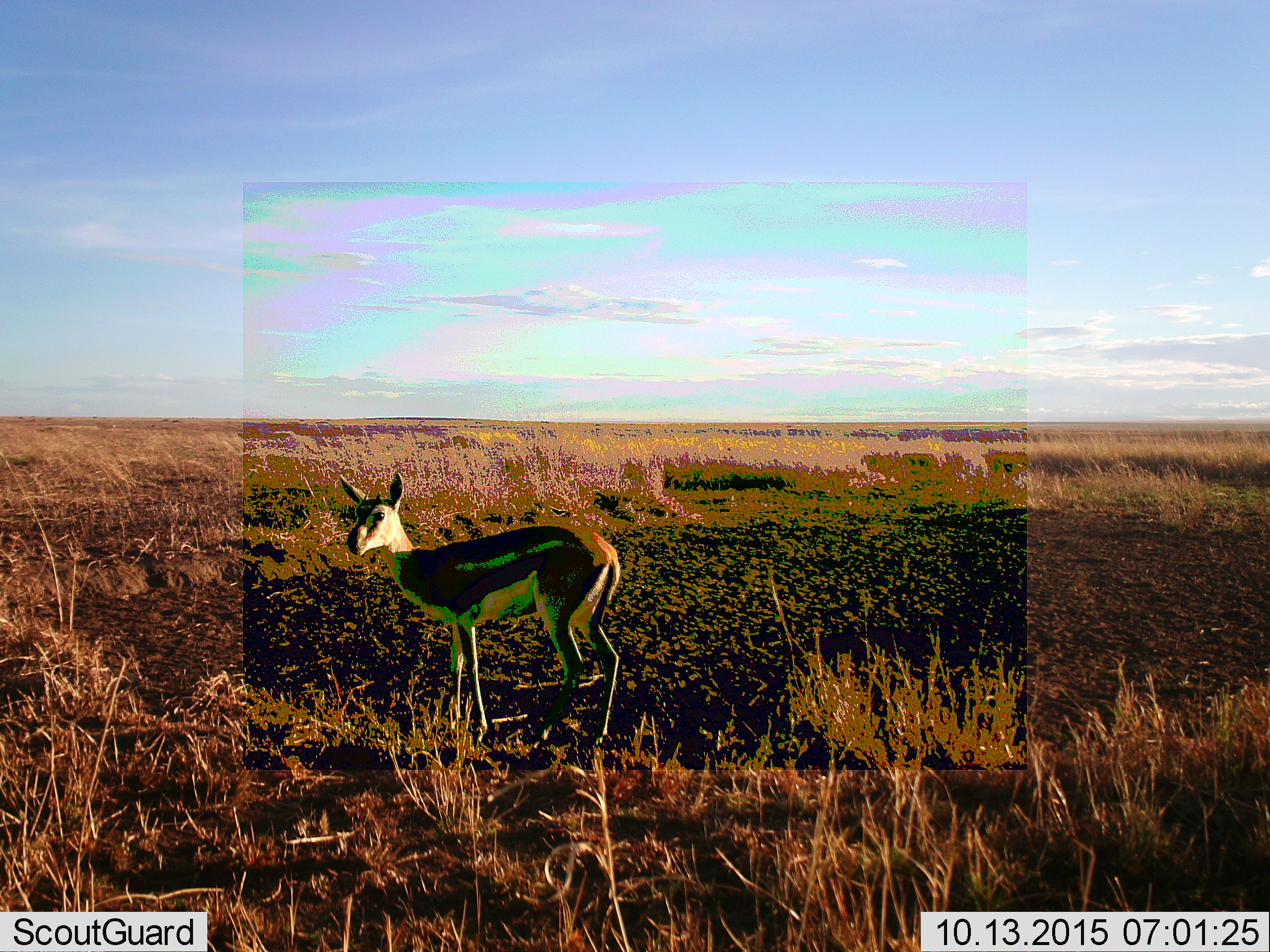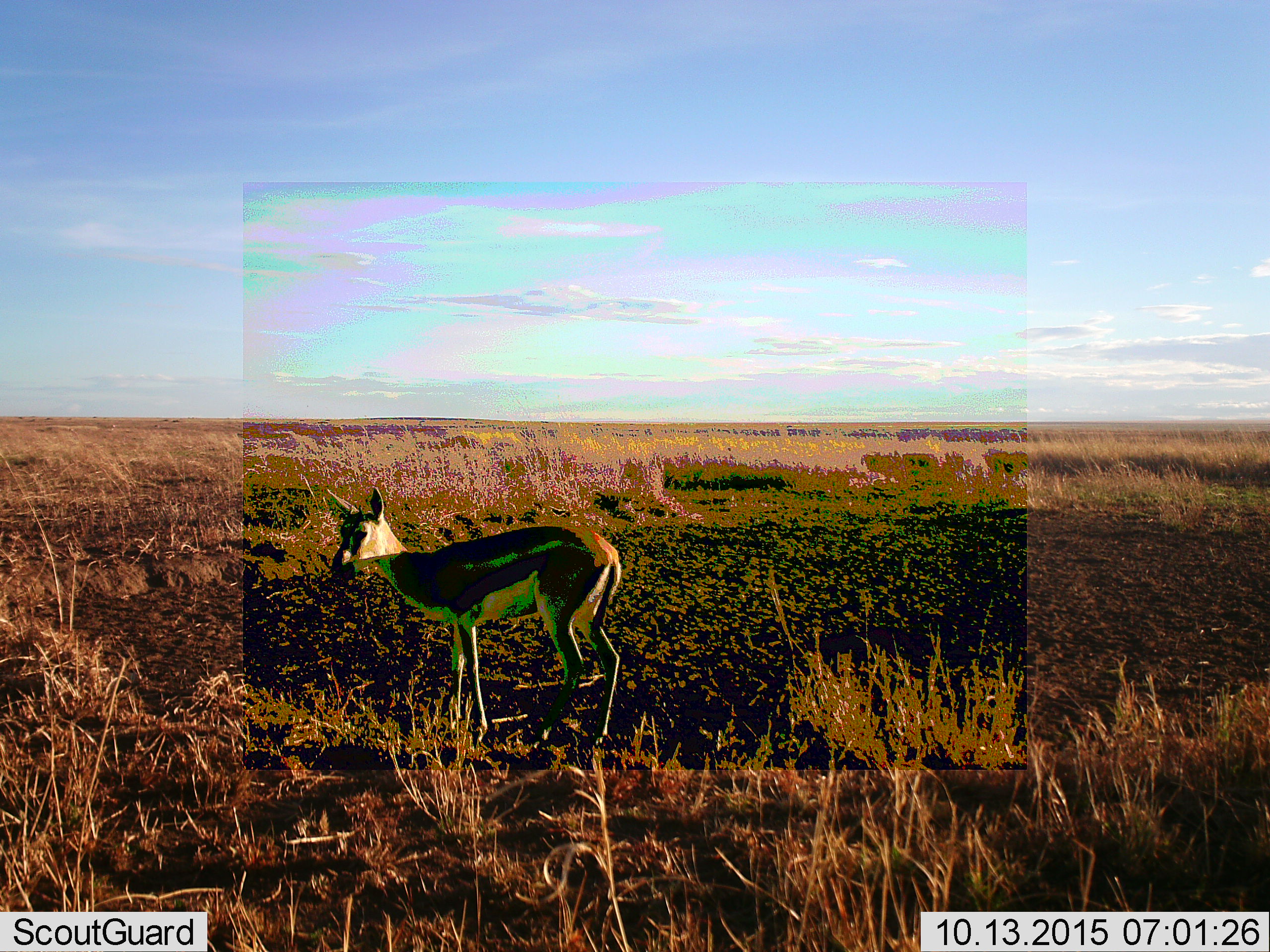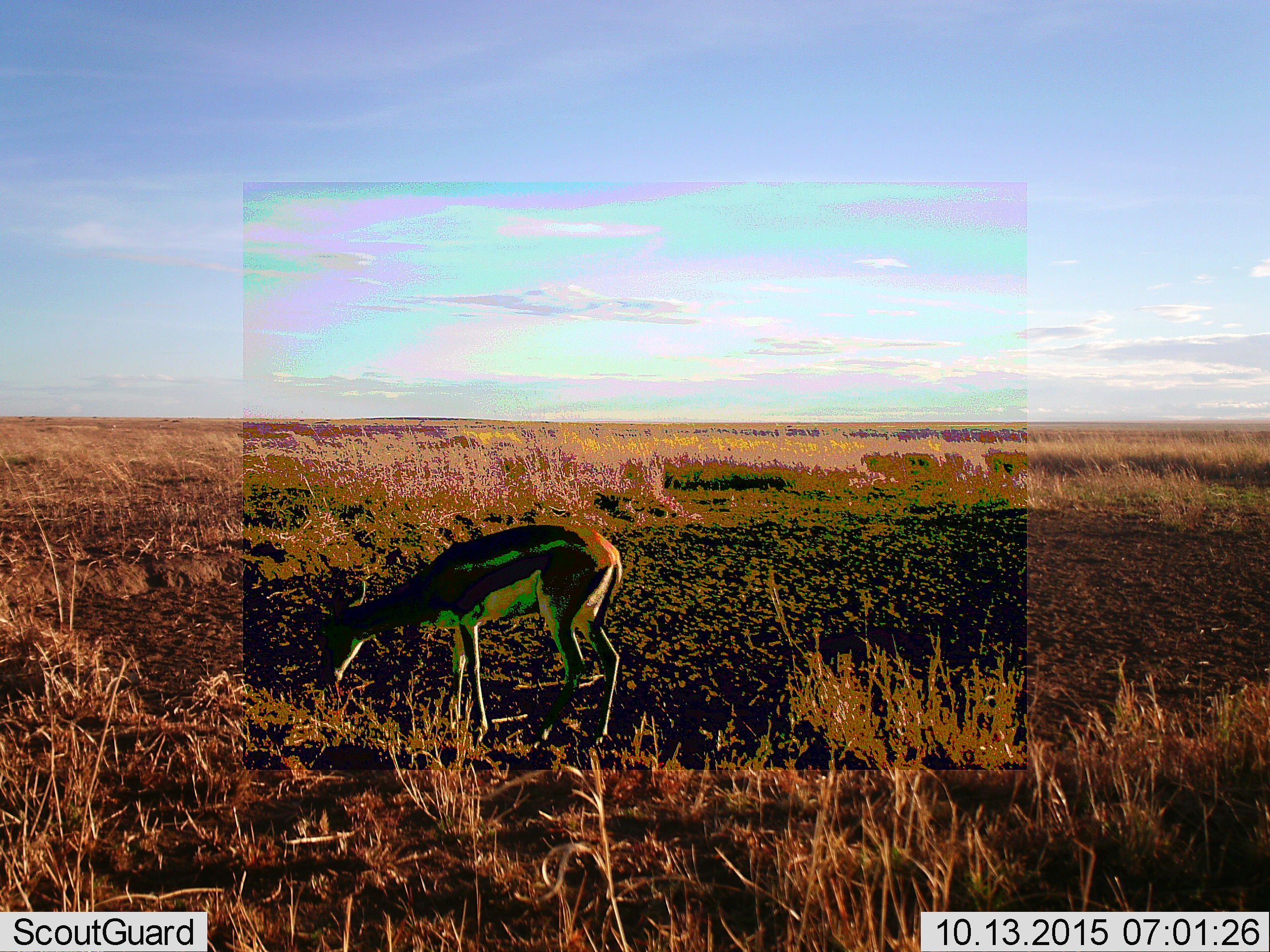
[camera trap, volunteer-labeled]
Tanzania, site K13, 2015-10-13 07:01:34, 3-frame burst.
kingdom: Animalia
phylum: Chordata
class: Mammalia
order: Artiodactyla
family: Bovidae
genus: Eudorcas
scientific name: Eudorcas thomsonii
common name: thomson's gazelle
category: gazellethomsons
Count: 1.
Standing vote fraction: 44%.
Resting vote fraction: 0%.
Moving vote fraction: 0%.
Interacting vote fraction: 0%.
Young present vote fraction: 0%.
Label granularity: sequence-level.